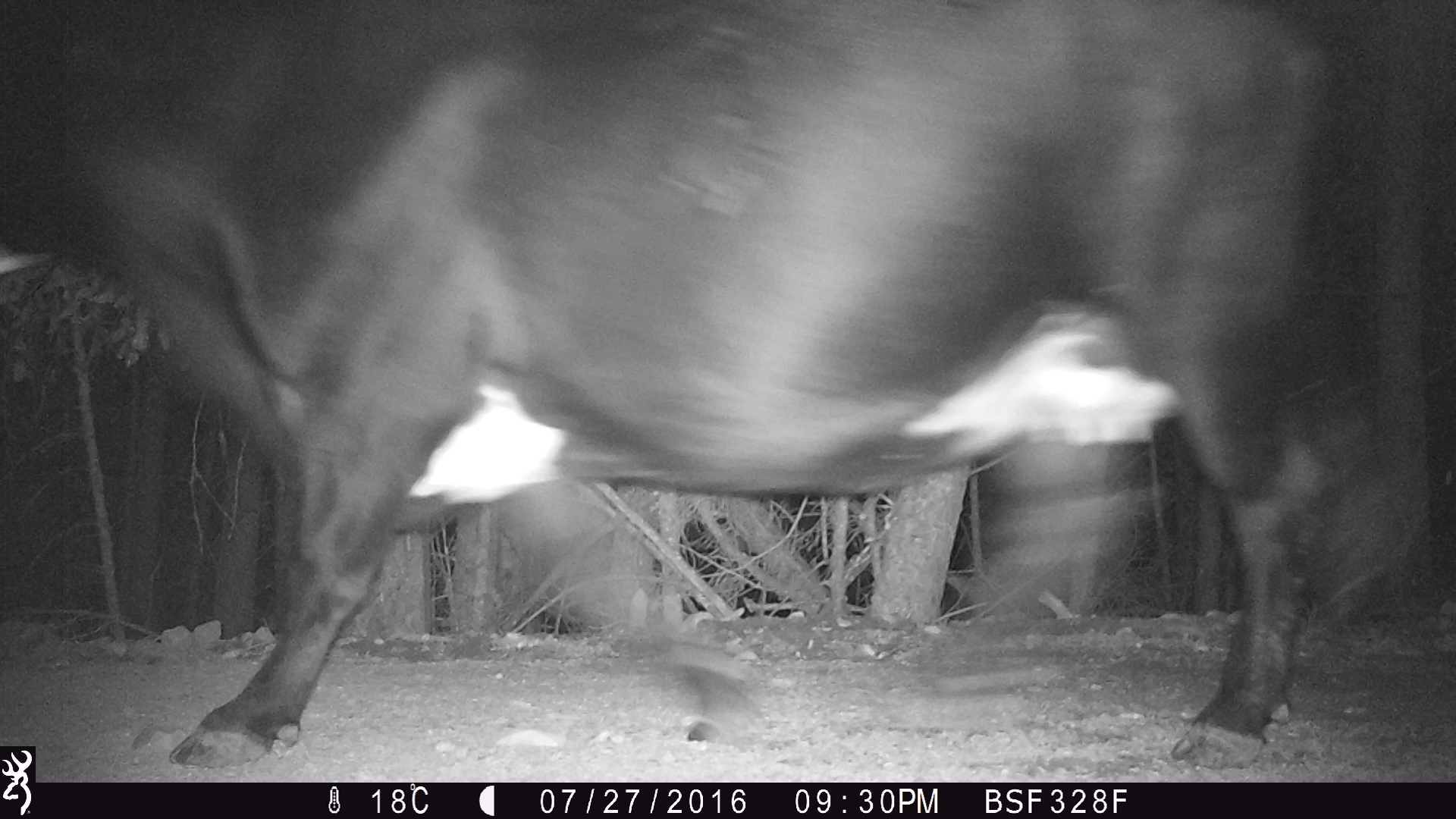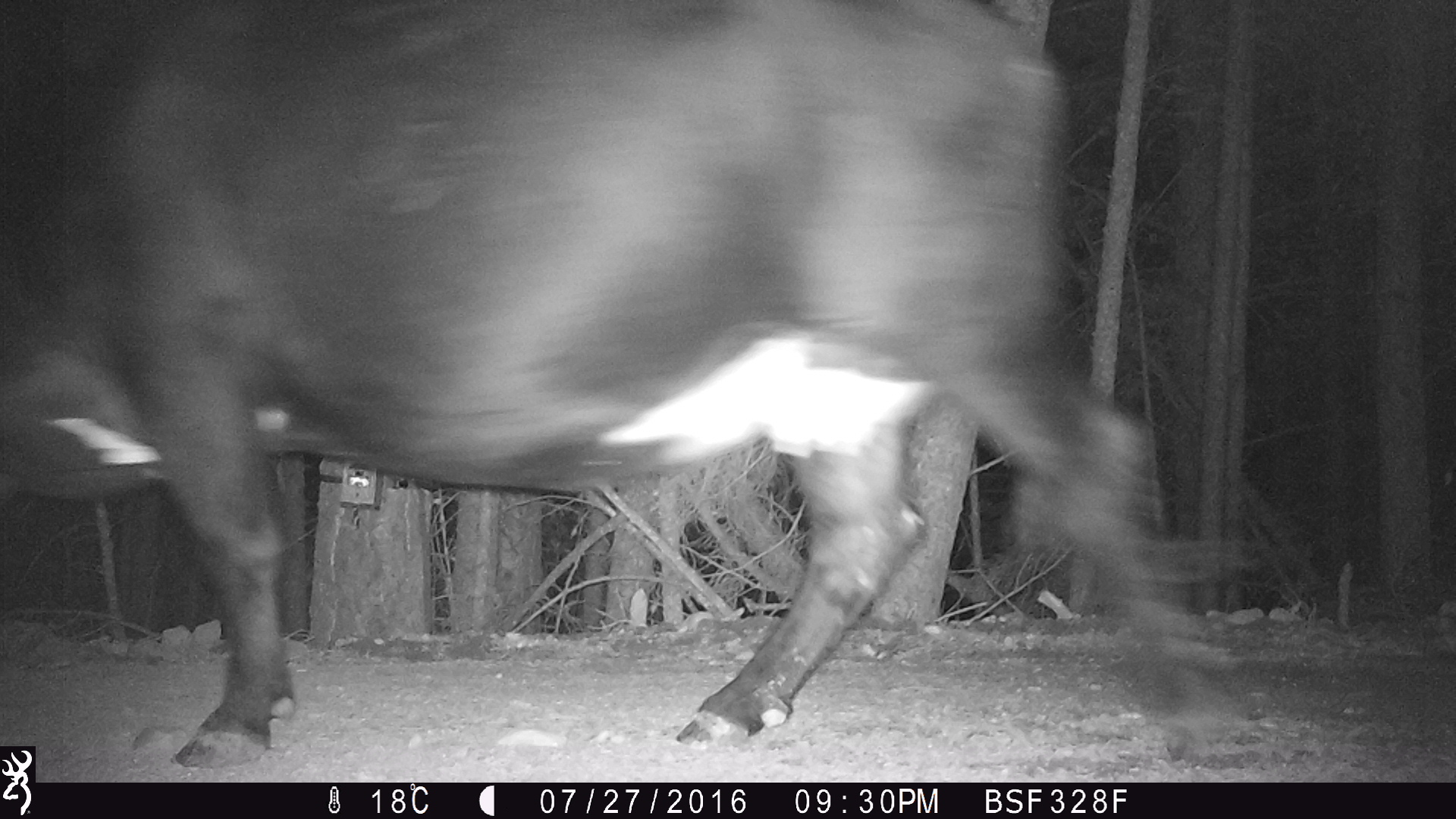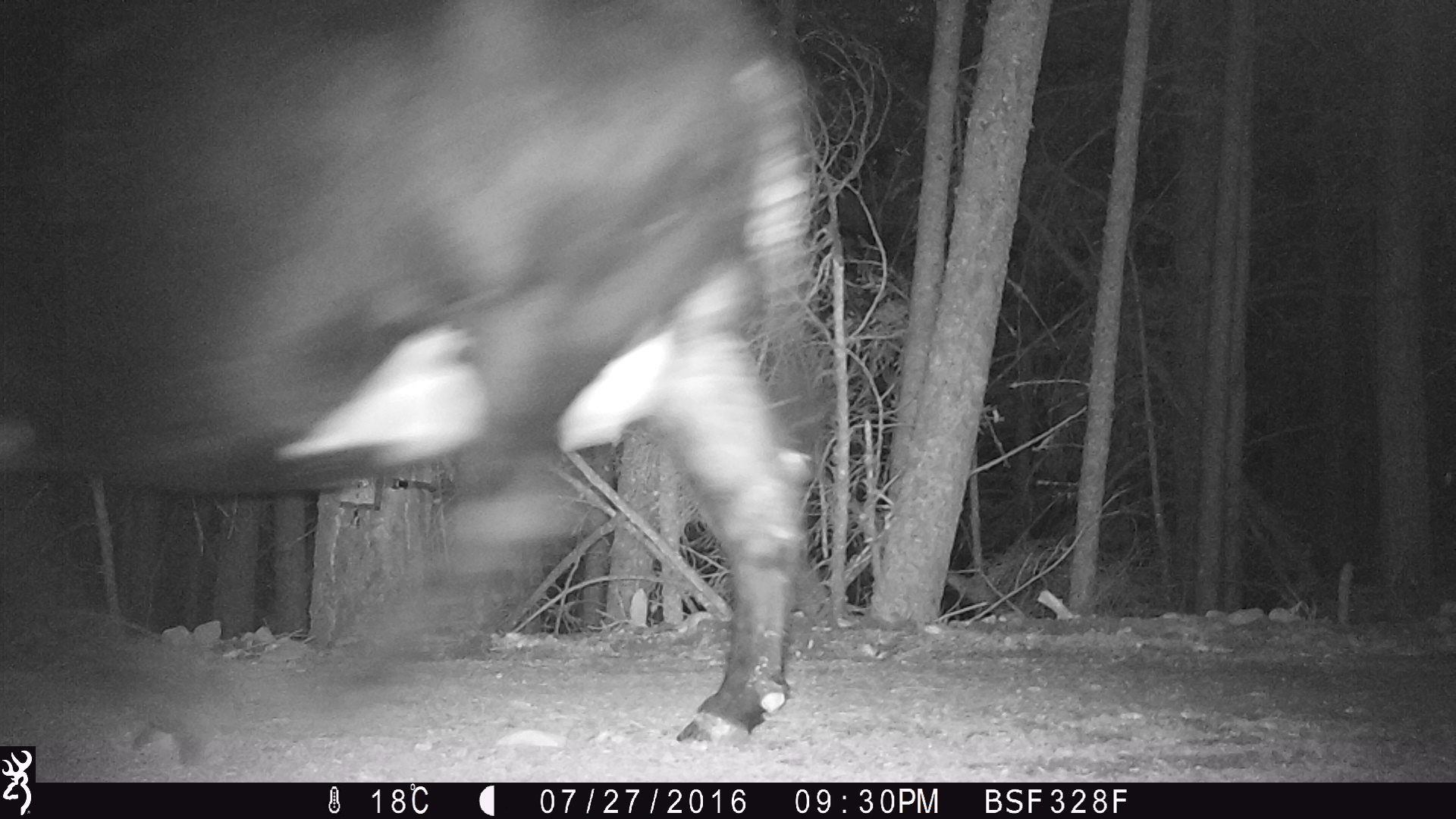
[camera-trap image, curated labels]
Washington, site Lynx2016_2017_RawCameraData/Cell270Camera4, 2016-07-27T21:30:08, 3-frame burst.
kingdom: Animalia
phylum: Chordata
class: Mammalia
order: Artiodactyla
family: Bovidae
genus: Bos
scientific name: Bos taurus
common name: domestic cattle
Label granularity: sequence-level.